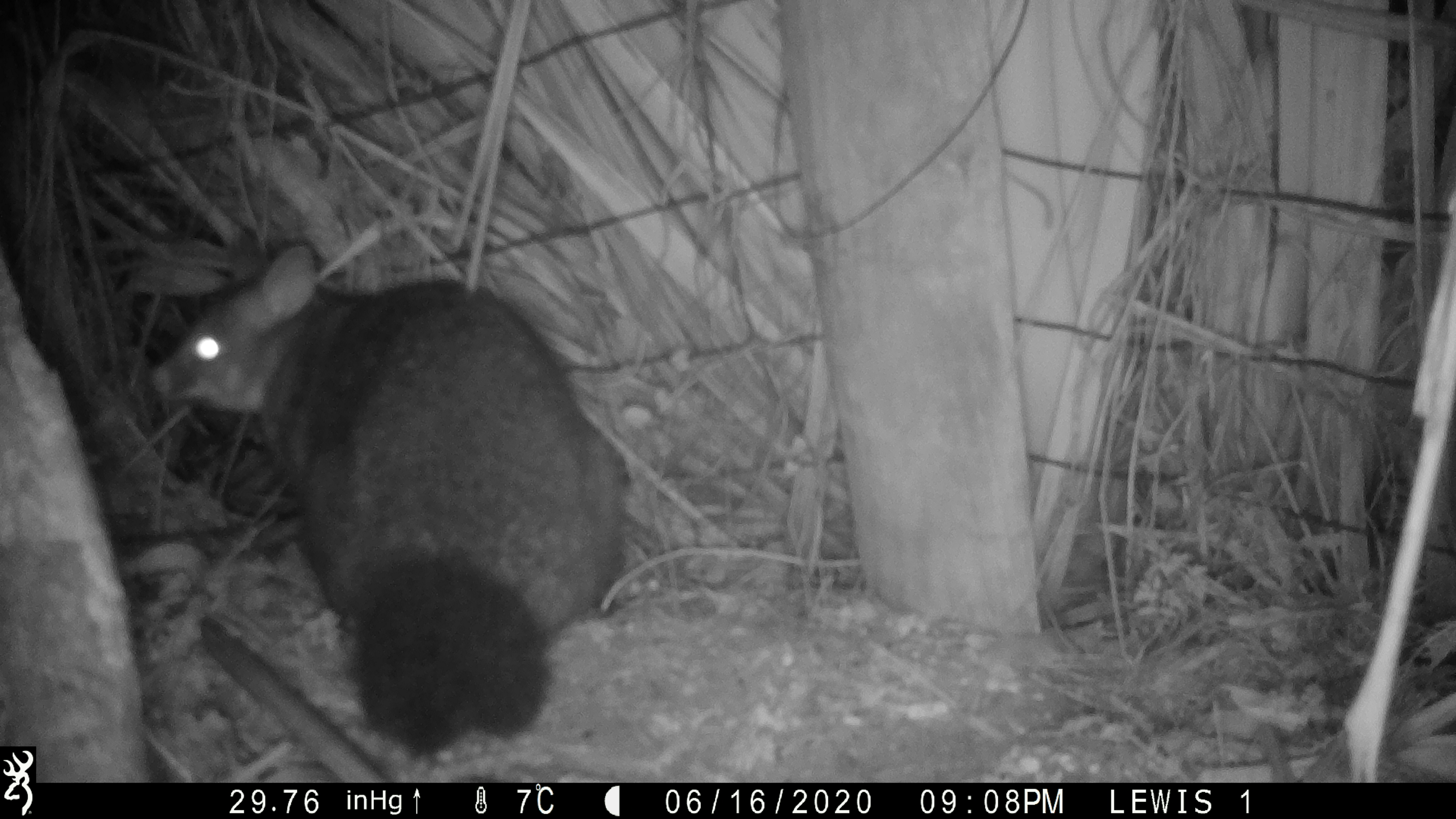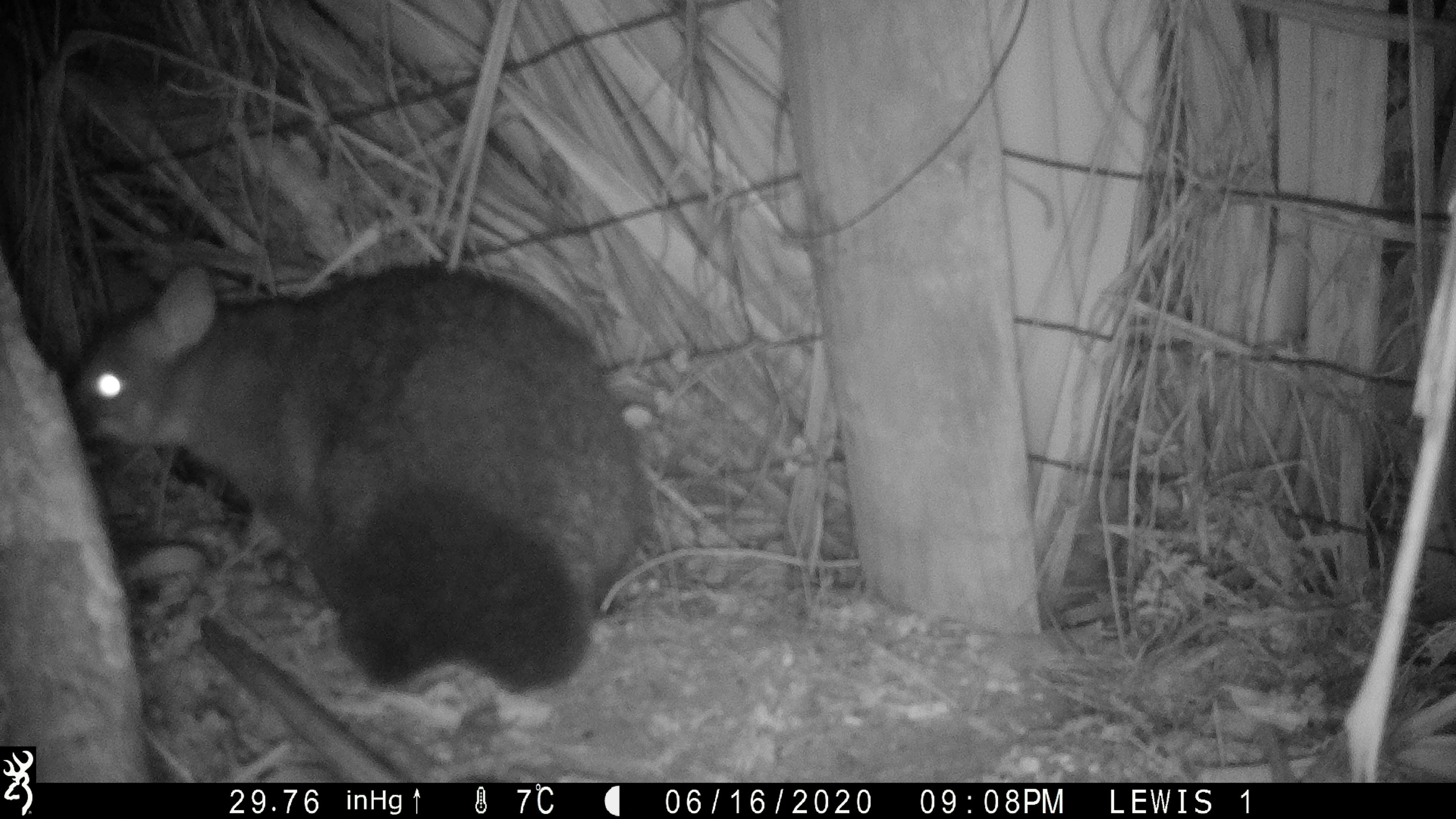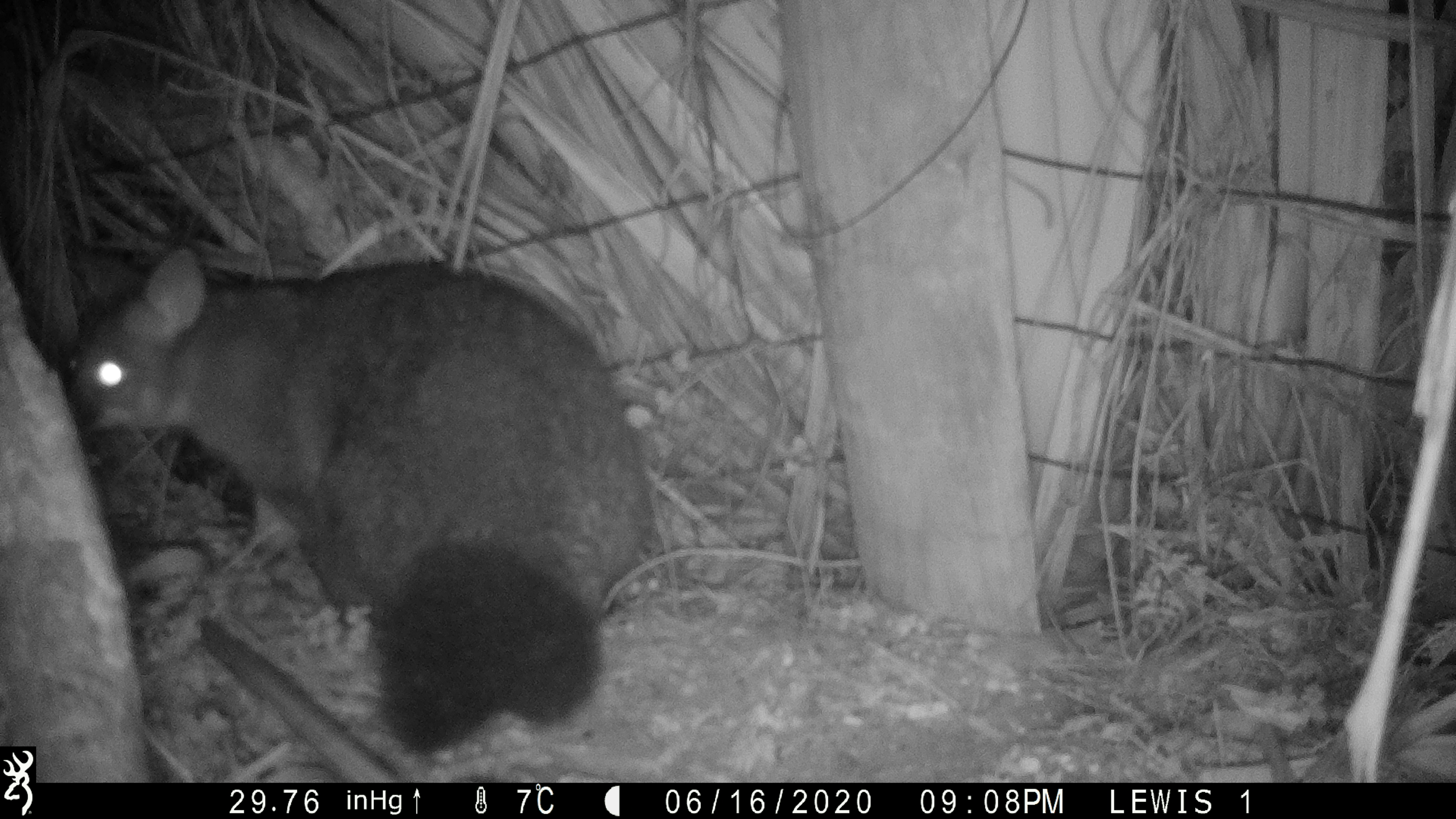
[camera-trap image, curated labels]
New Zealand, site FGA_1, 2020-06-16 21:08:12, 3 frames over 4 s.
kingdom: Animalia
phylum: Chordata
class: Mammalia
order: Diprotodontia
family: Phalangeridae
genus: Trichosurus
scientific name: Trichosurus vulpecula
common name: common brushtail possum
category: possum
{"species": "possum (common brushtail possum) (Trichosurus vulpecula)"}